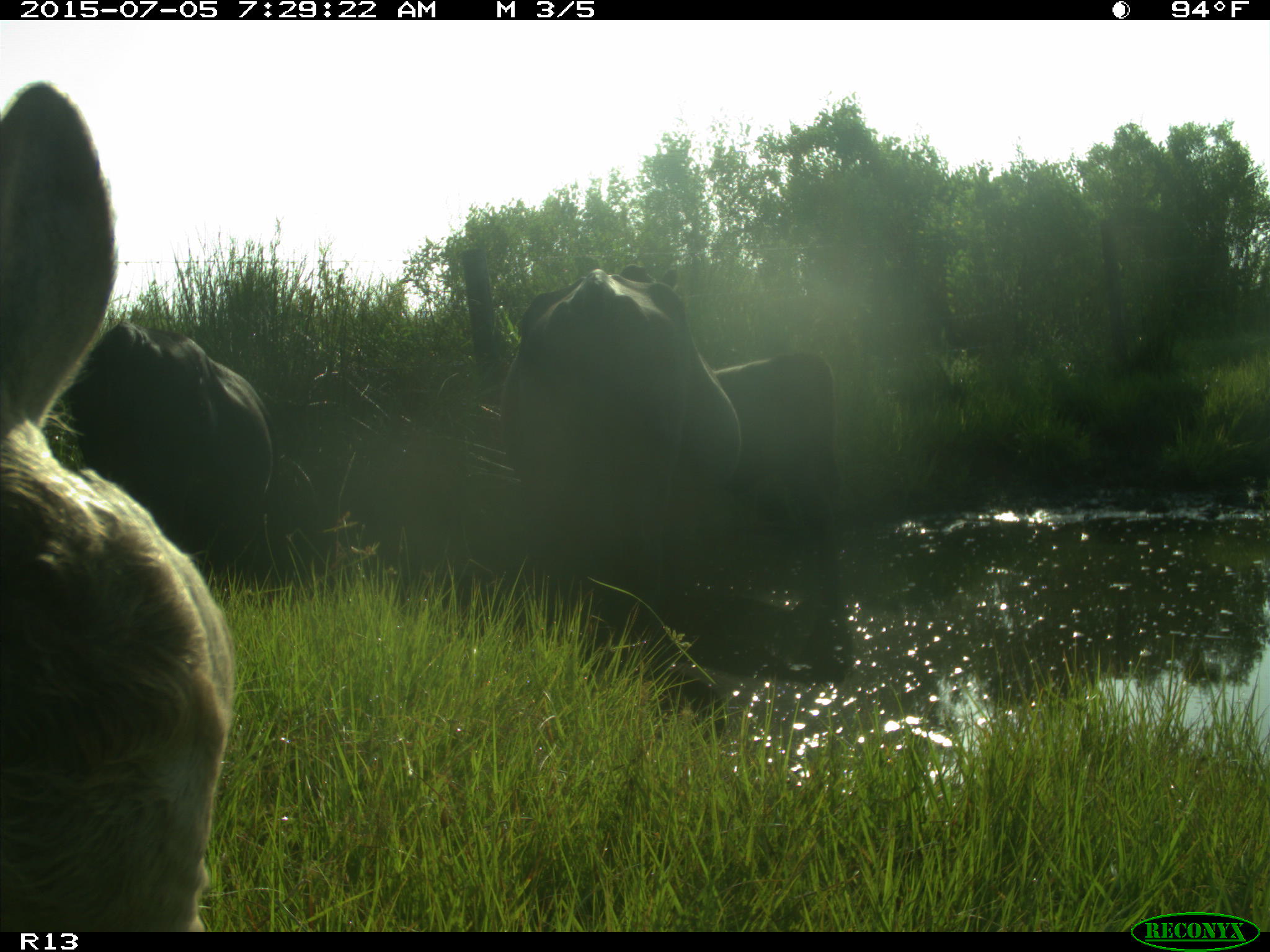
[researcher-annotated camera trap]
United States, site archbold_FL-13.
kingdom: Animalia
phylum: Chordata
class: Mammalia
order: Artiodactyla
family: Bovidae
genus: Bos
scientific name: Bos taurus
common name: domestic cow